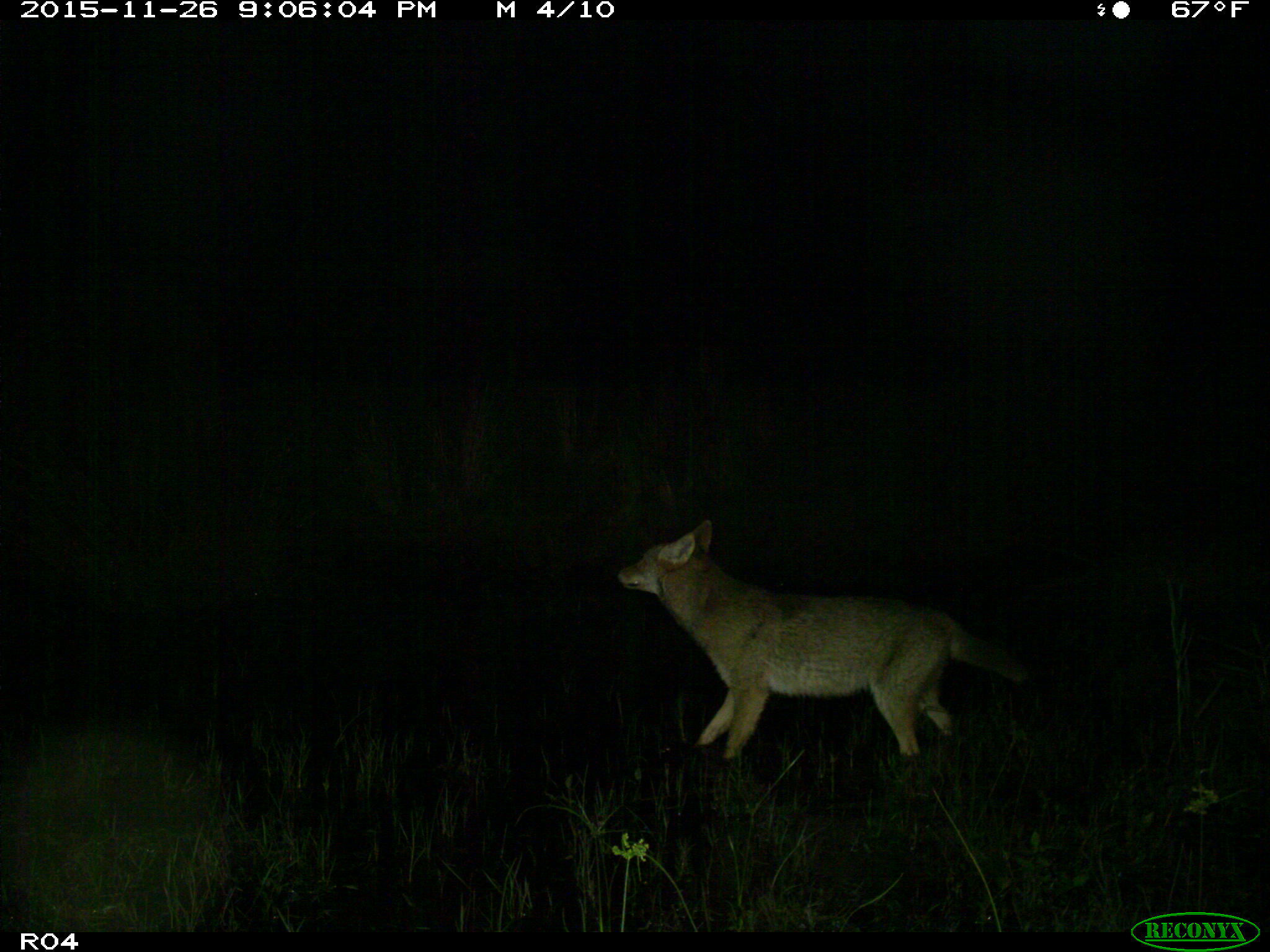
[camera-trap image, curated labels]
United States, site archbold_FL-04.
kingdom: Animalia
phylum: Chordata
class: Mammalia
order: Carnivora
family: Canidae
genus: Canis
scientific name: Canis latrans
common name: coyote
Canis latrans (coyote).